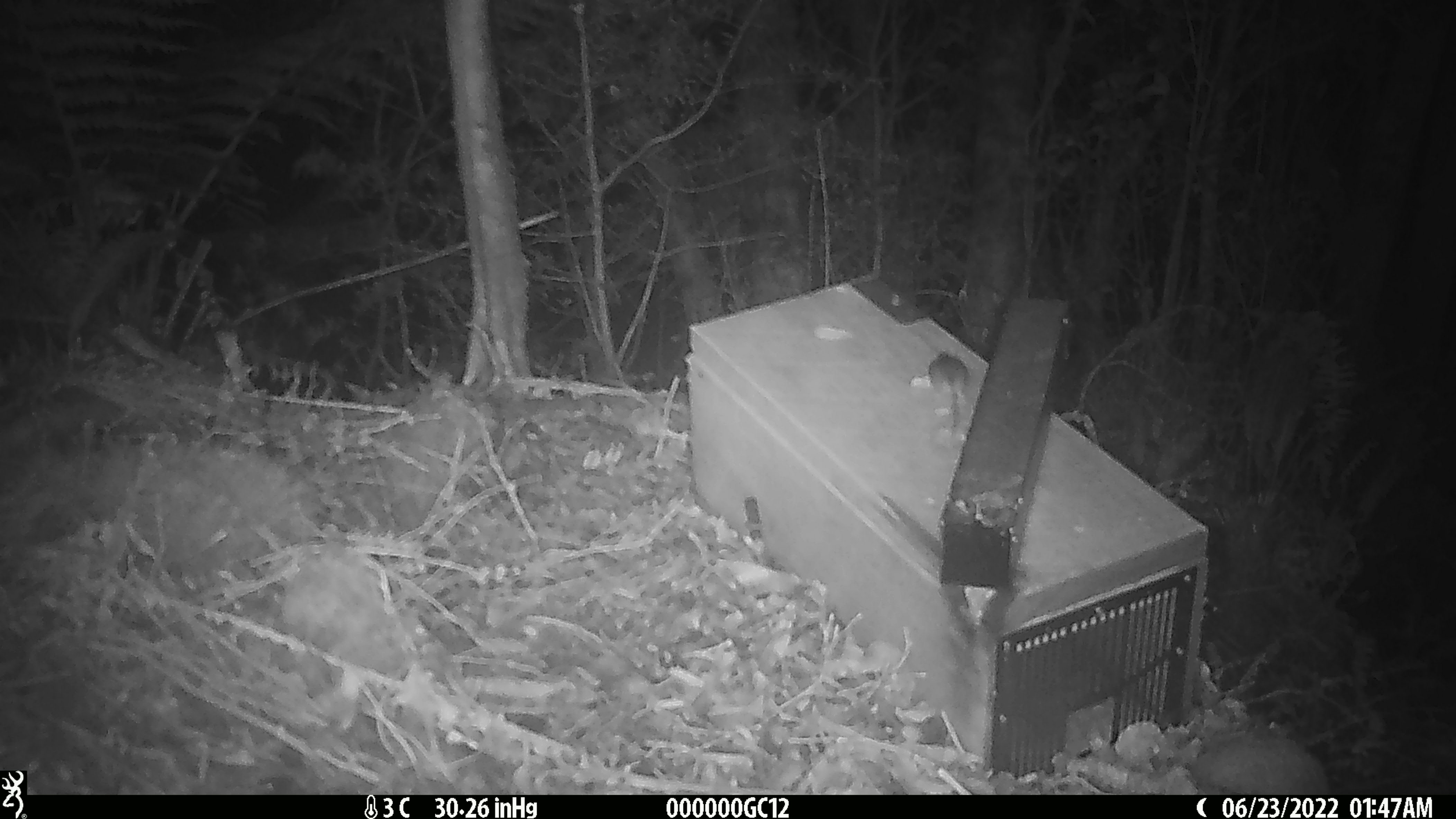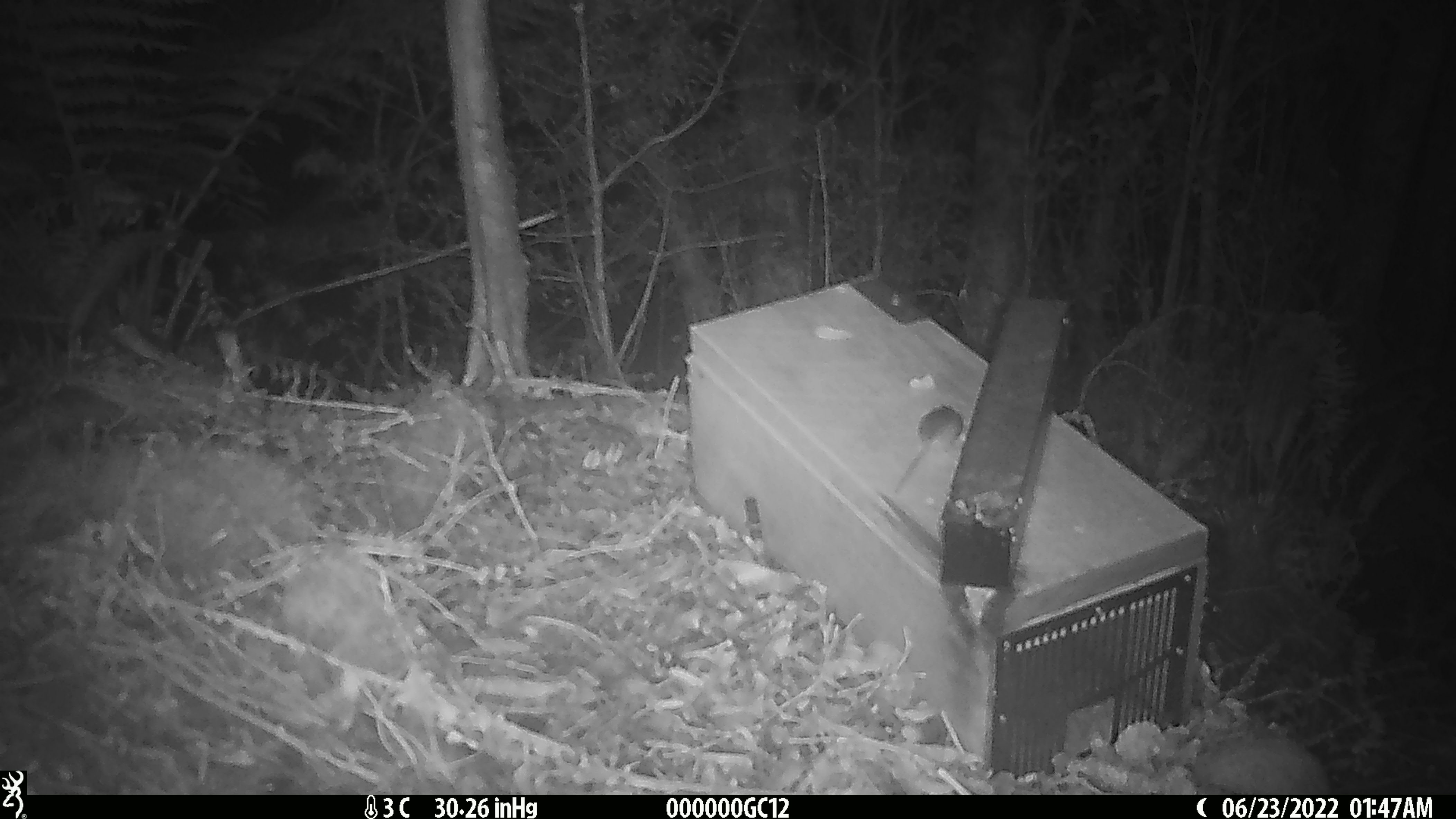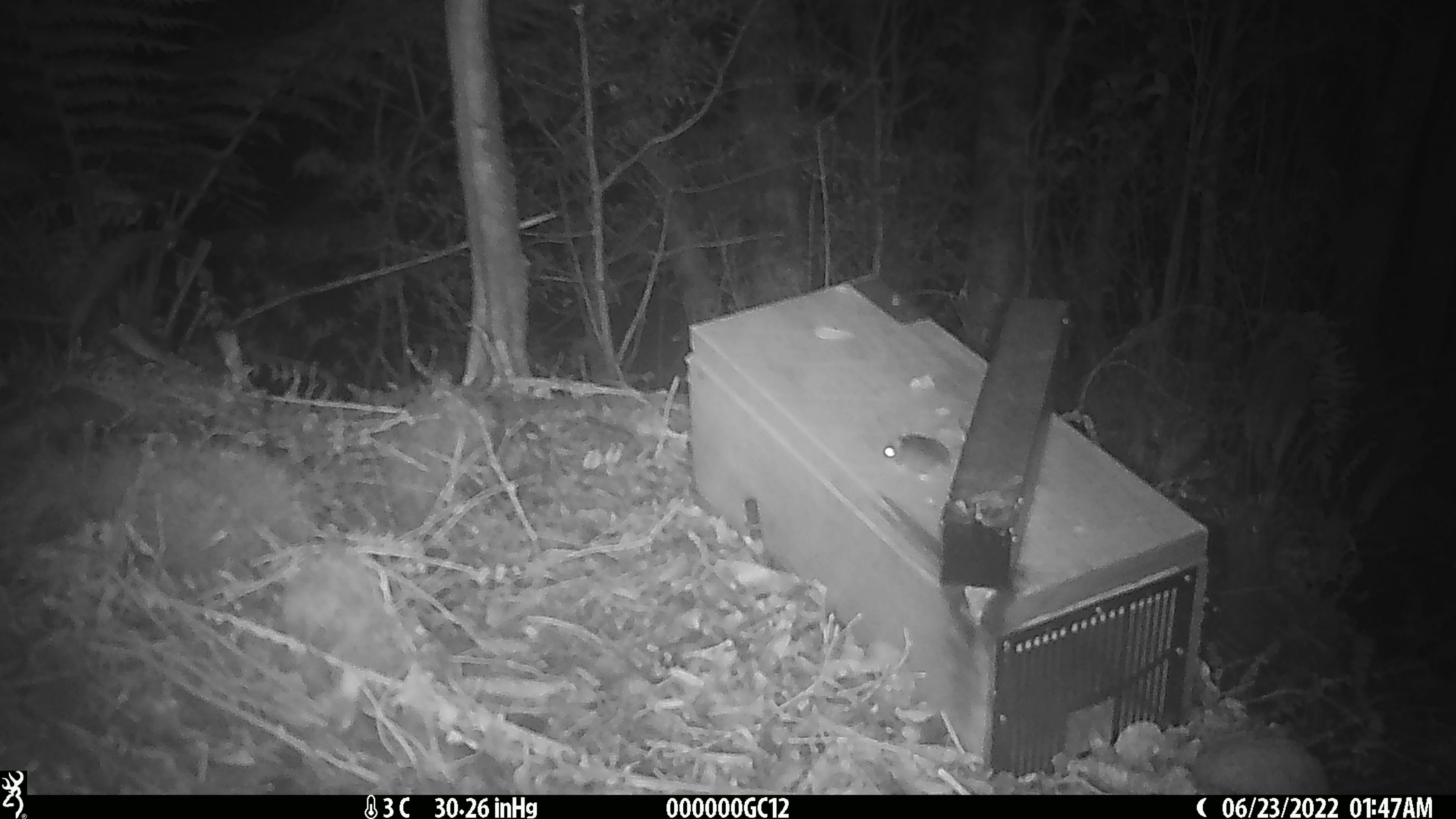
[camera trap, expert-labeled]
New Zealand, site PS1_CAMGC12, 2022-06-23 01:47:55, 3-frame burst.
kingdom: Animalia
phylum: Chordata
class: Mammalia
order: Rodentia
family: Muridae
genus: Mus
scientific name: Mus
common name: mouse